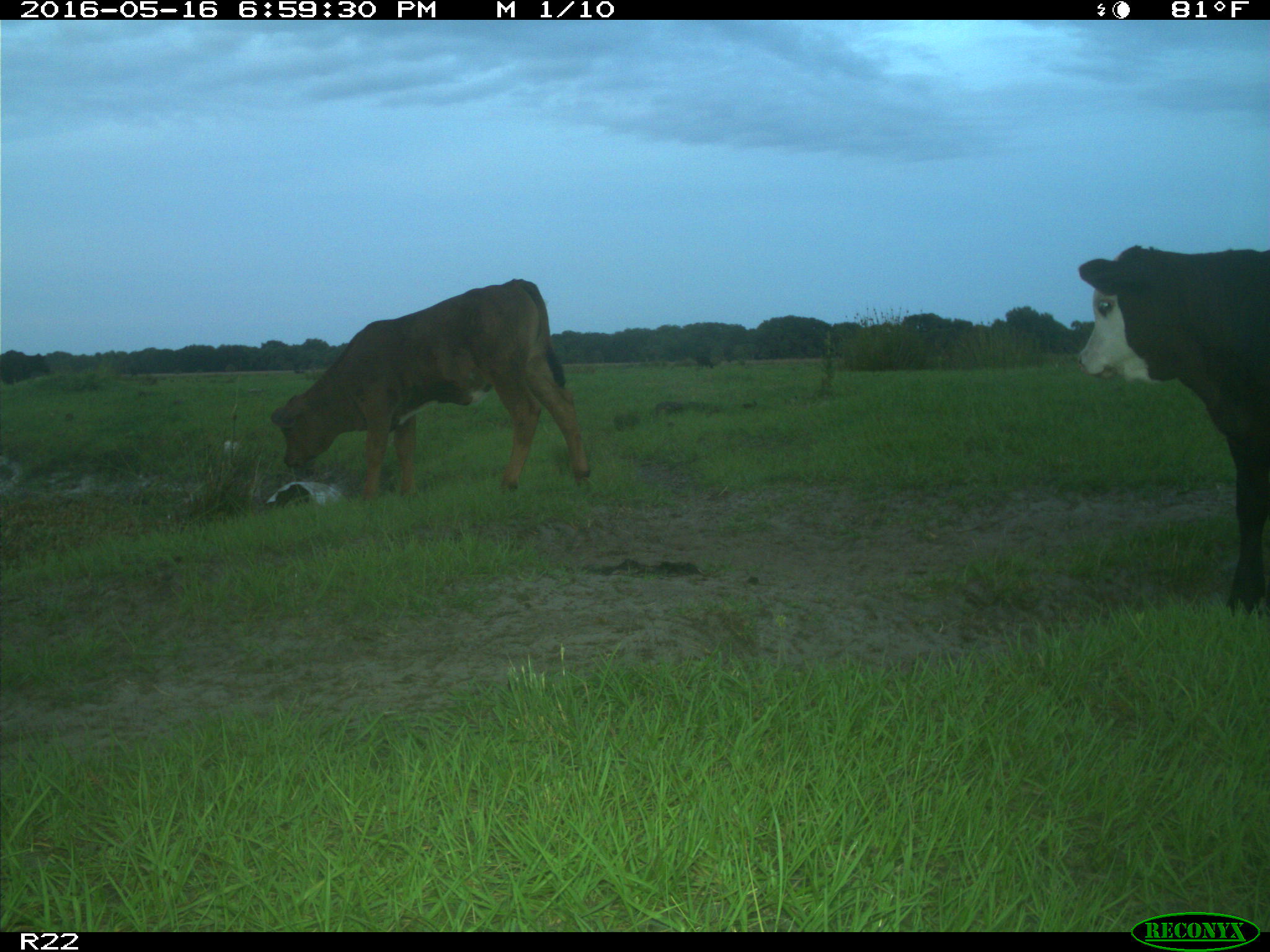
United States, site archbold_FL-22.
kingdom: Animalia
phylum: Chordata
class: Mammalia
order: Artiodactyla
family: Bovidae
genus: Bos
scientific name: Bos taurus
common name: domestic cow